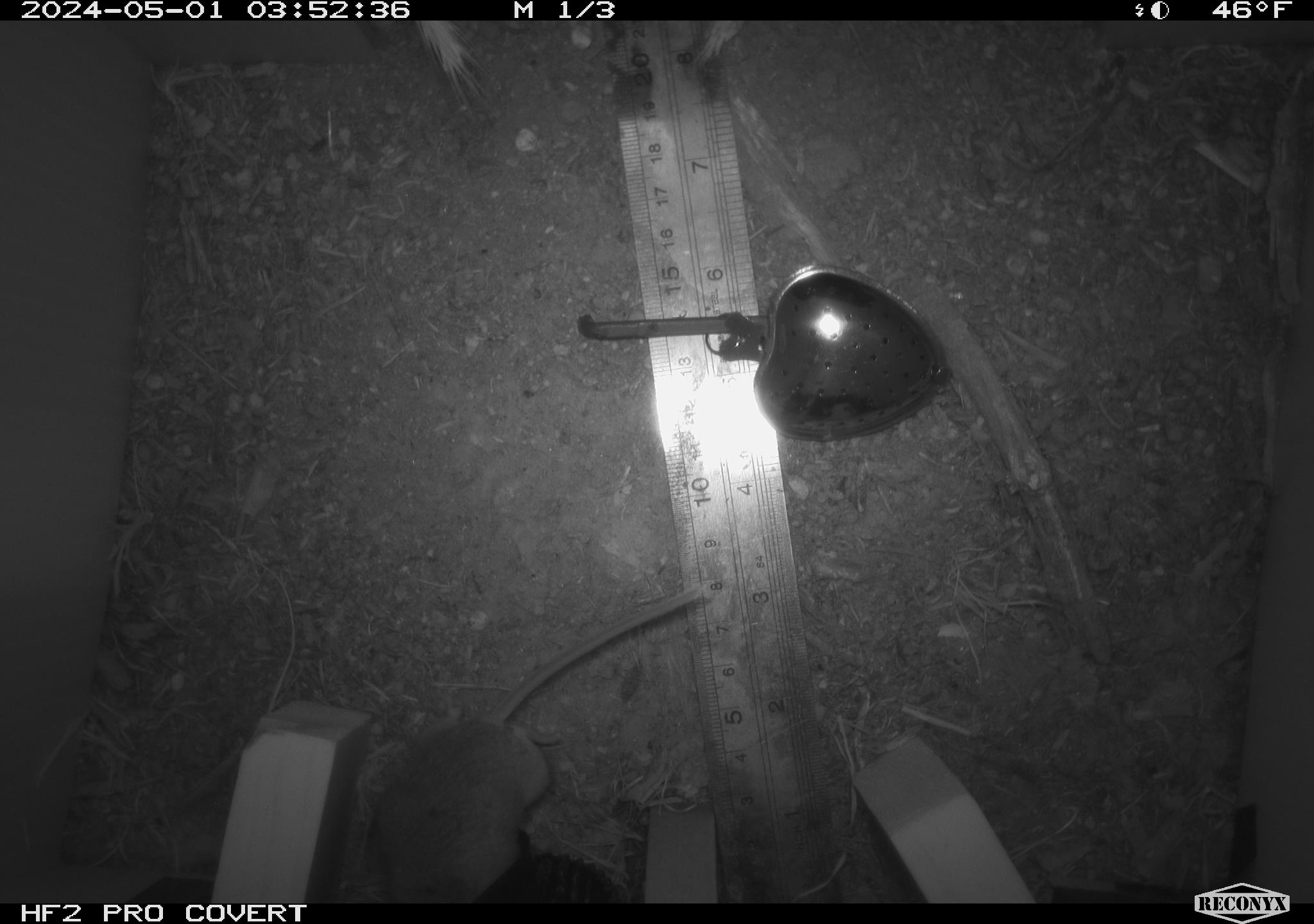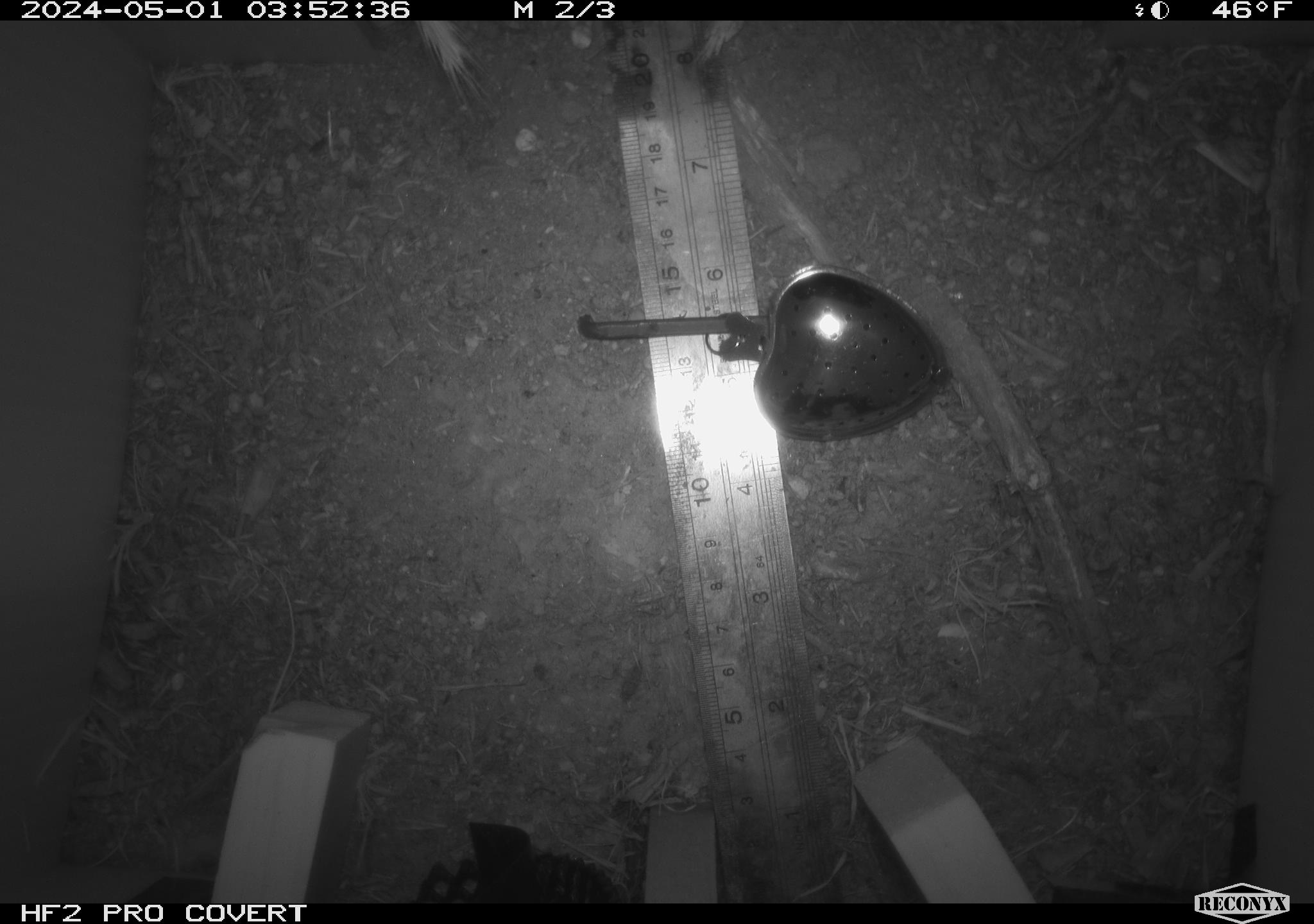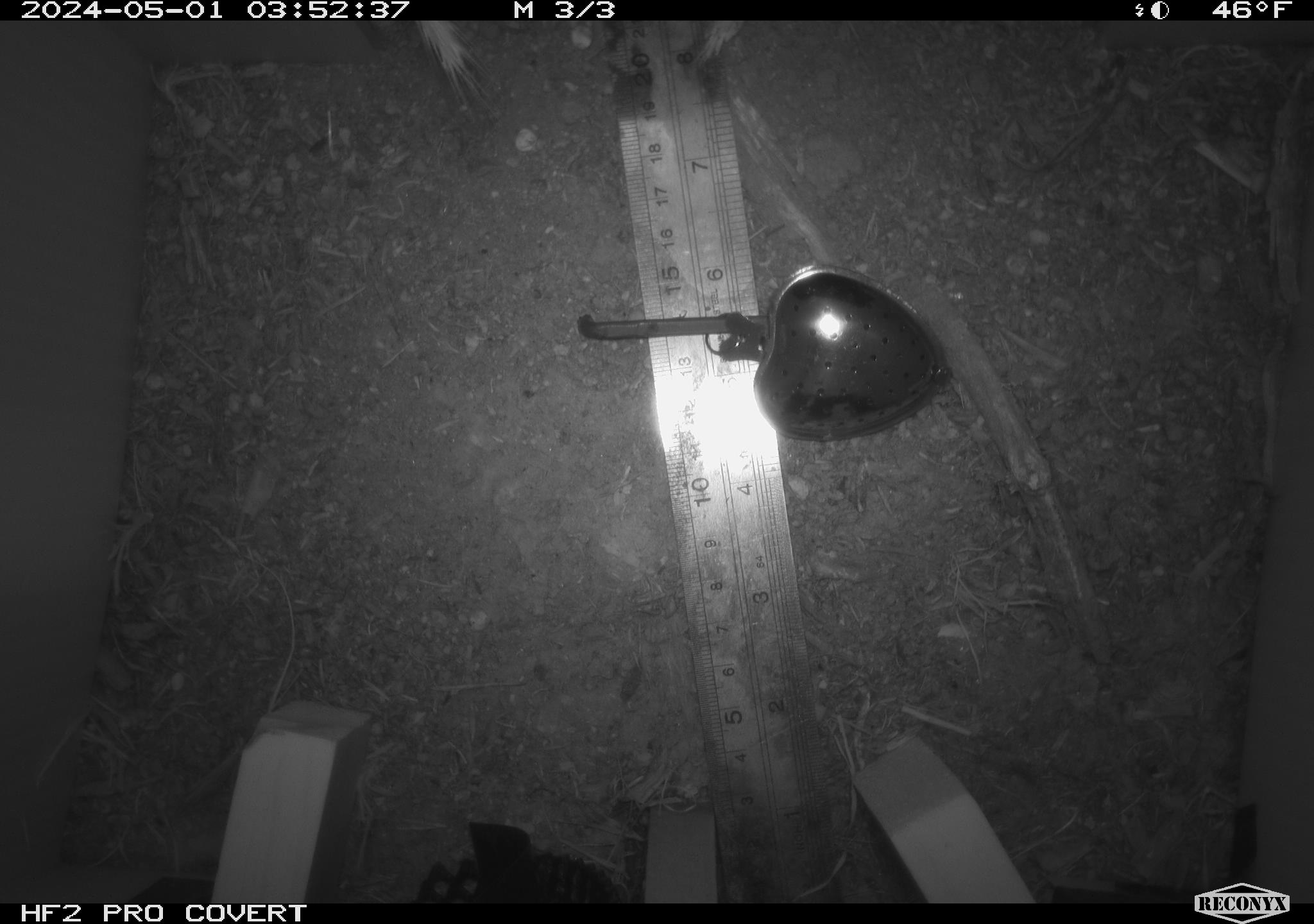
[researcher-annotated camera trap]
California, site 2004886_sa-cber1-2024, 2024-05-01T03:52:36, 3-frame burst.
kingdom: Animalia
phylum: Chordata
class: Mammalia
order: Rodentia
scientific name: Rodentia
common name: mouse species